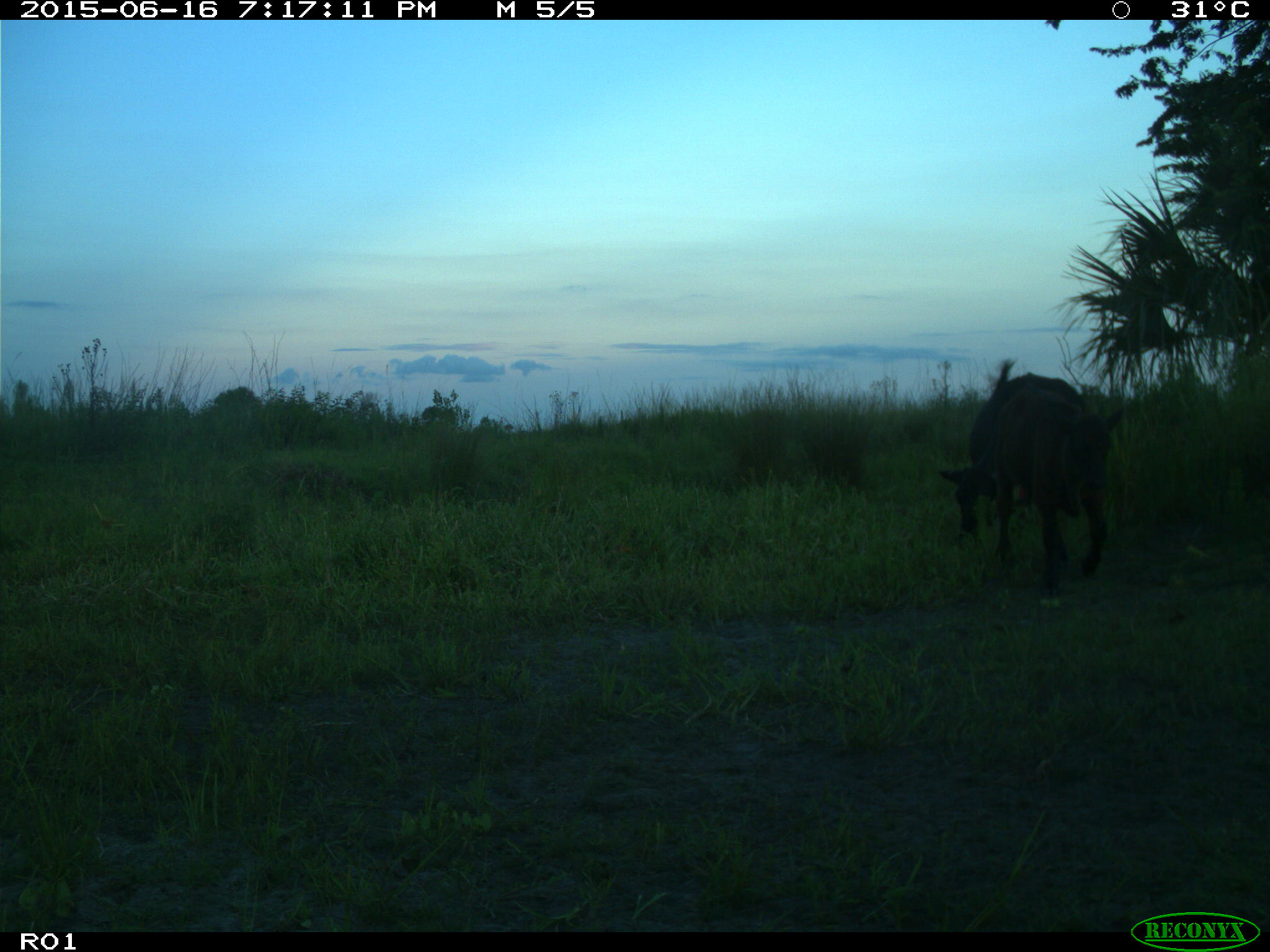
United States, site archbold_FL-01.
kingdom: Animalia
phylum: Chordata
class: Mammalia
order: Artiodactyla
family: Bovidae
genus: Bos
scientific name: Bos taurus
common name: domestic cow